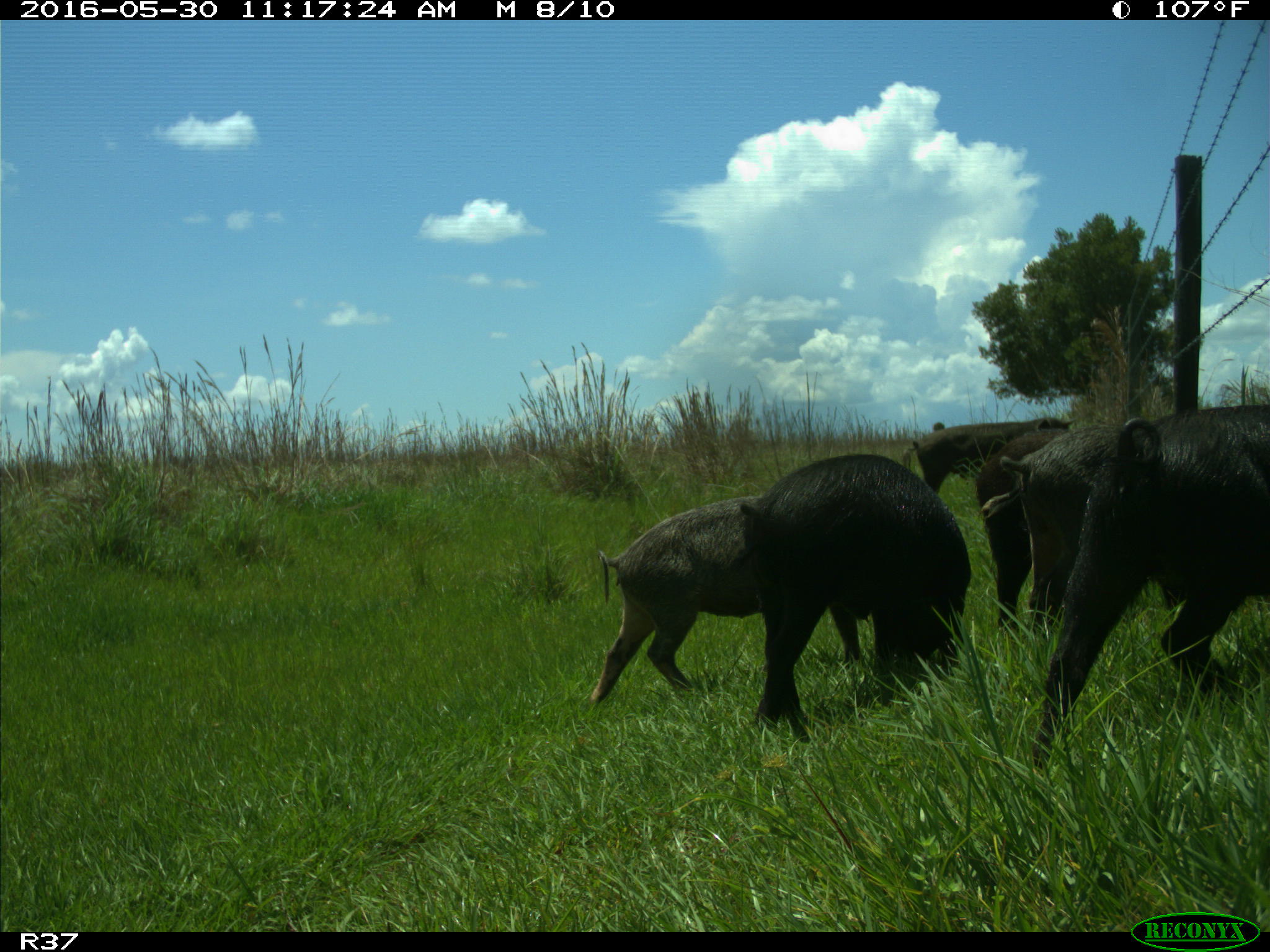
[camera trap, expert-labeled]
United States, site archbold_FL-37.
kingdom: Animalia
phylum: Chordata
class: Mammalia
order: Artiodactyla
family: Suidae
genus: Sus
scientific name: Sus scrofa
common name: wild boar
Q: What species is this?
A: Sus scrofa (wild boar).